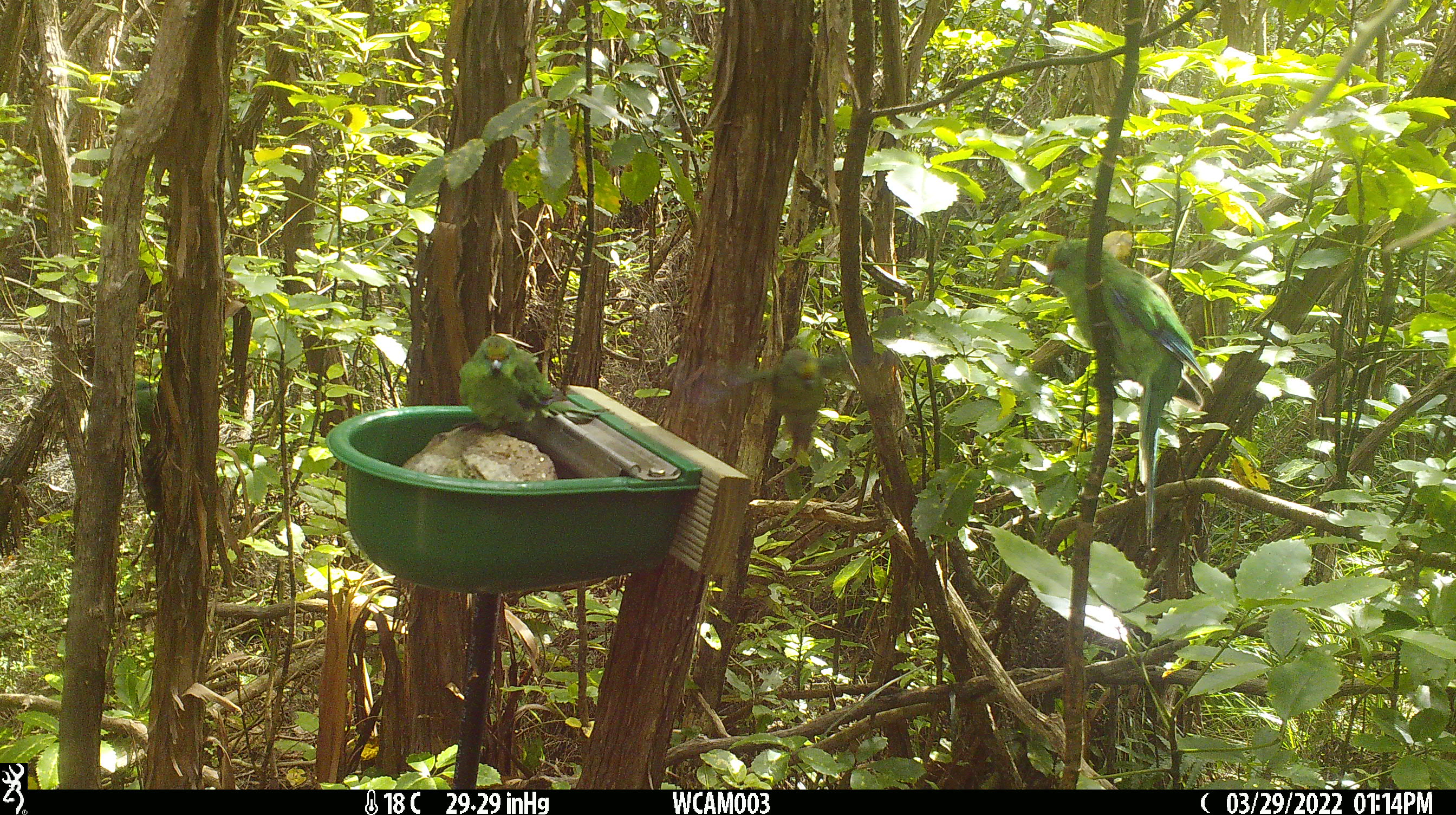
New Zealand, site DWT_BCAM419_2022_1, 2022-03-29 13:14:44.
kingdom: Animalia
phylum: Chordata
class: Aves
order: Psittaciformes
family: Psittaculidae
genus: Cyanoramphus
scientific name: Cyanoramphus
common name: parakeet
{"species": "parakeet (Cyanoramphus)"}